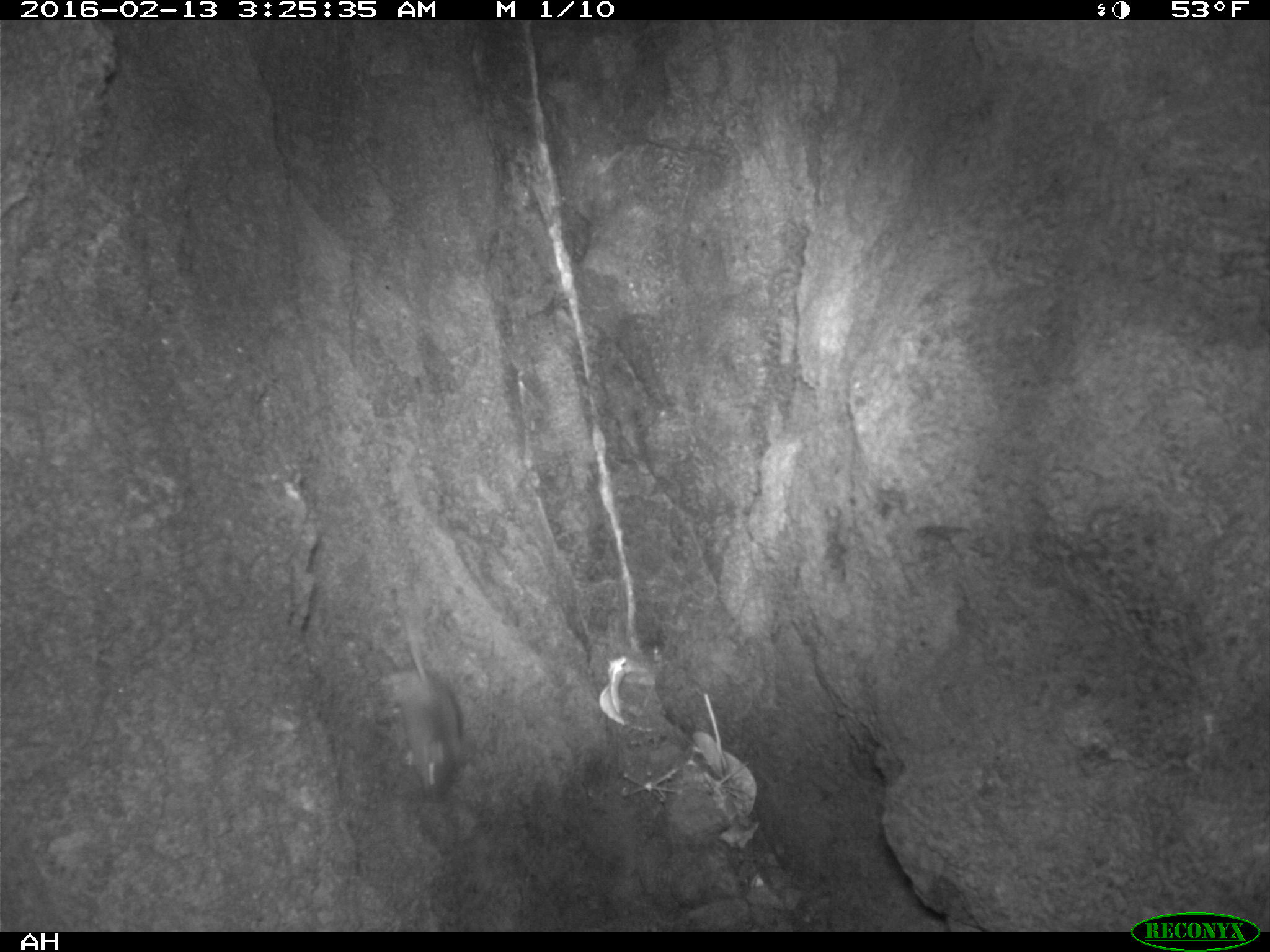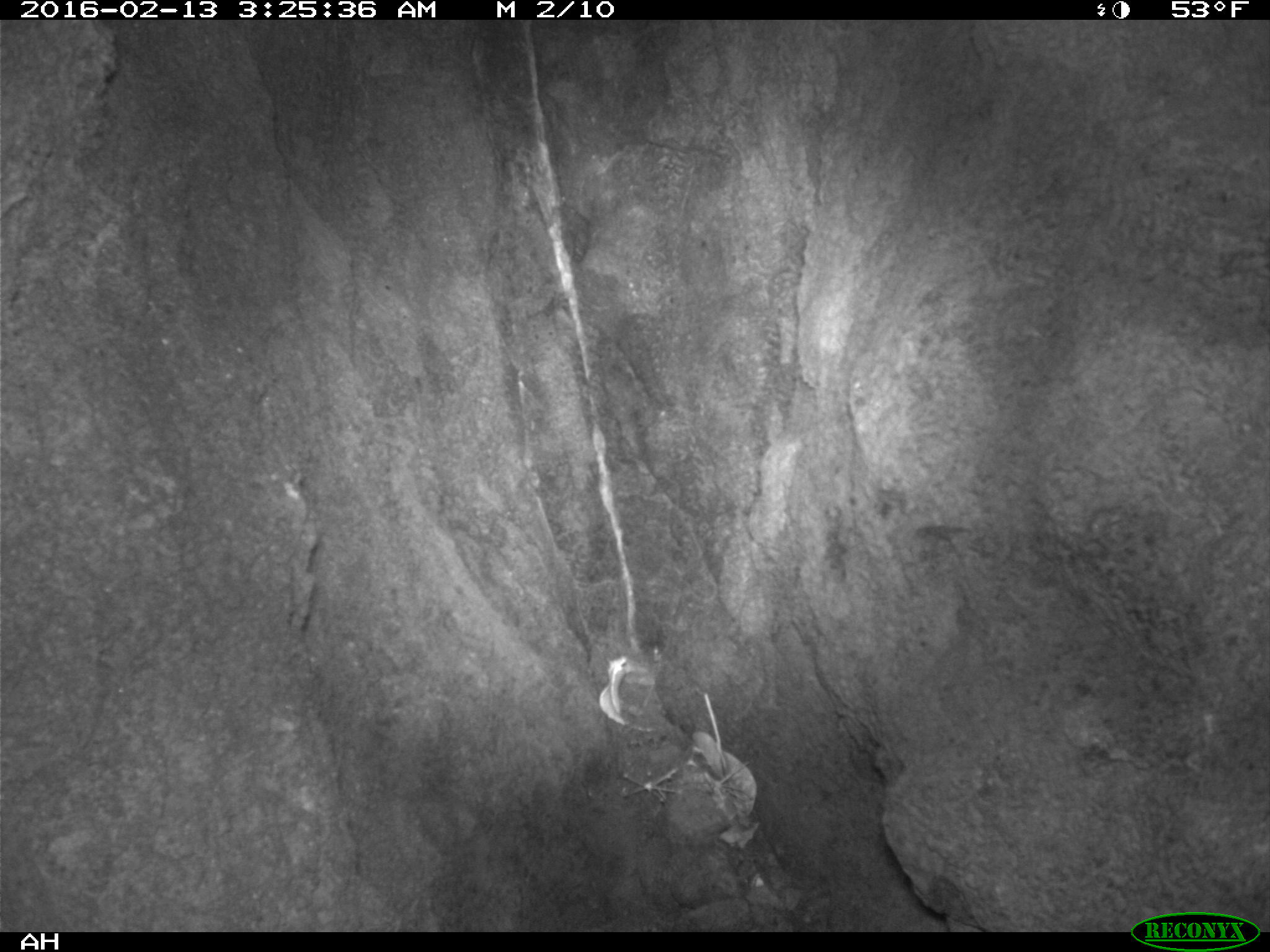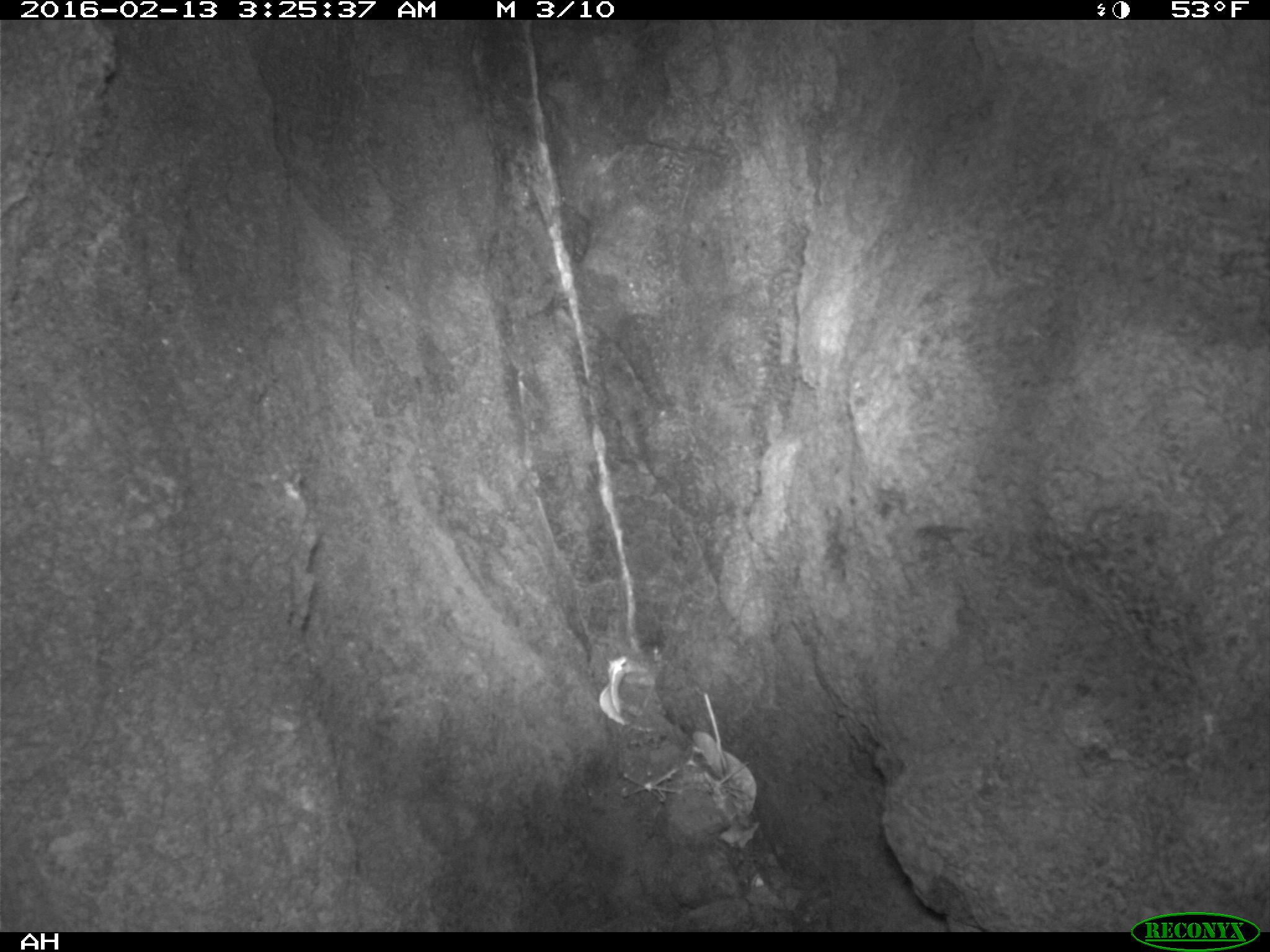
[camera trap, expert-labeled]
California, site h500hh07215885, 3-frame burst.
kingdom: Animalia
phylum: Chordata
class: Mammalia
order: Rodentia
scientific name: Rodentia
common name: rodent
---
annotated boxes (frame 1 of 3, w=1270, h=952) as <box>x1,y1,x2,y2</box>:
rodent: <box>377,612,473,802</box>